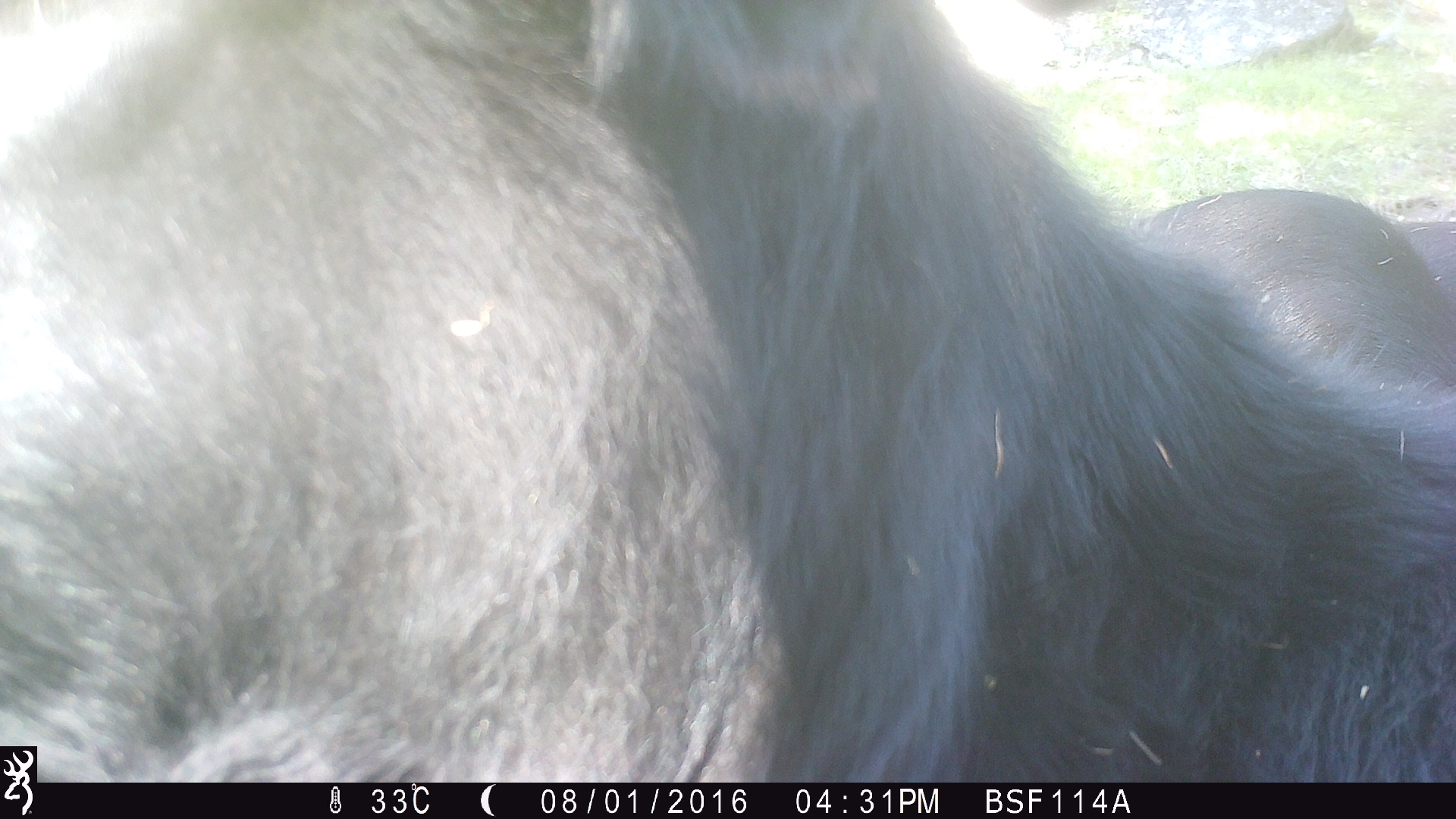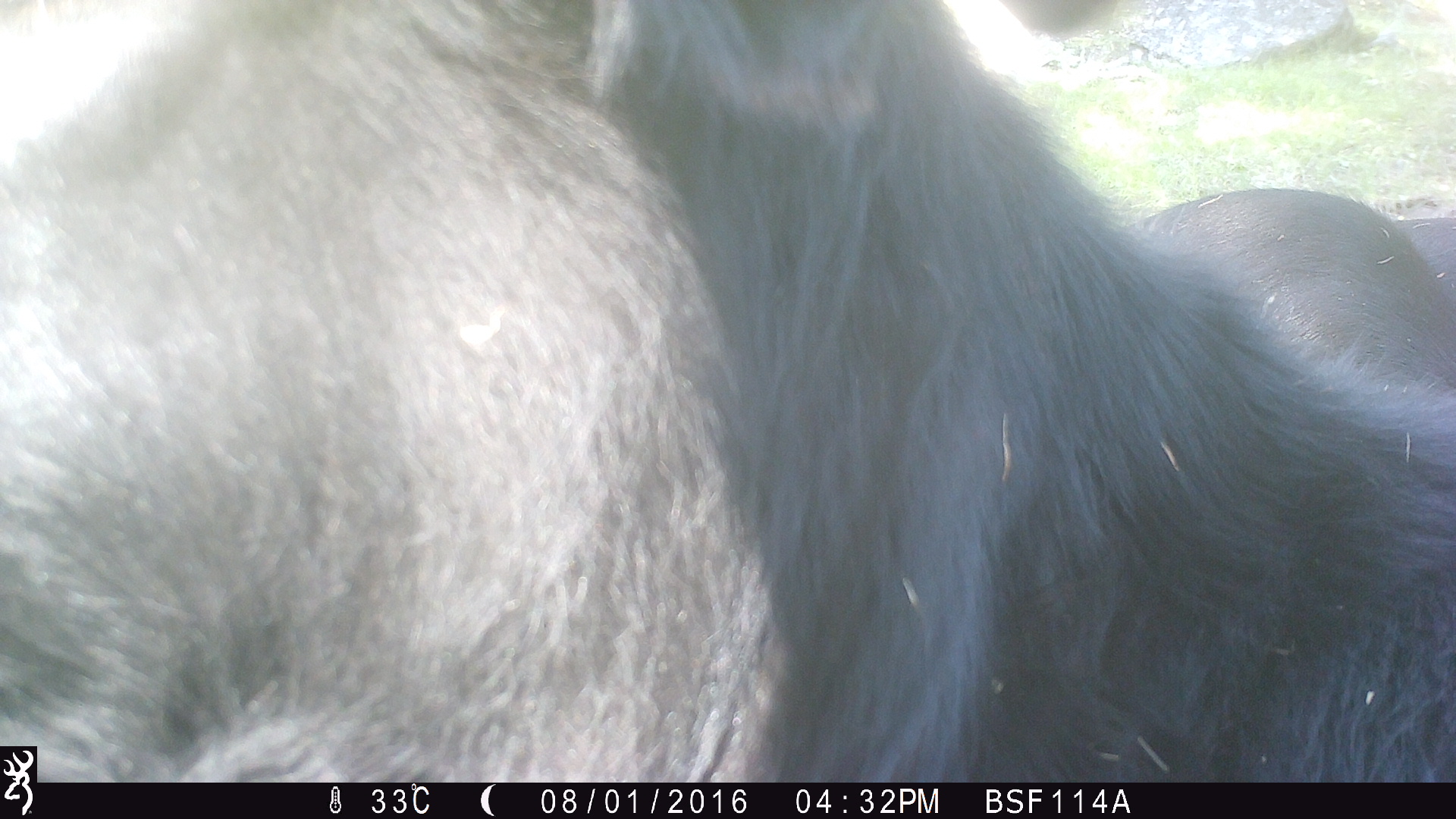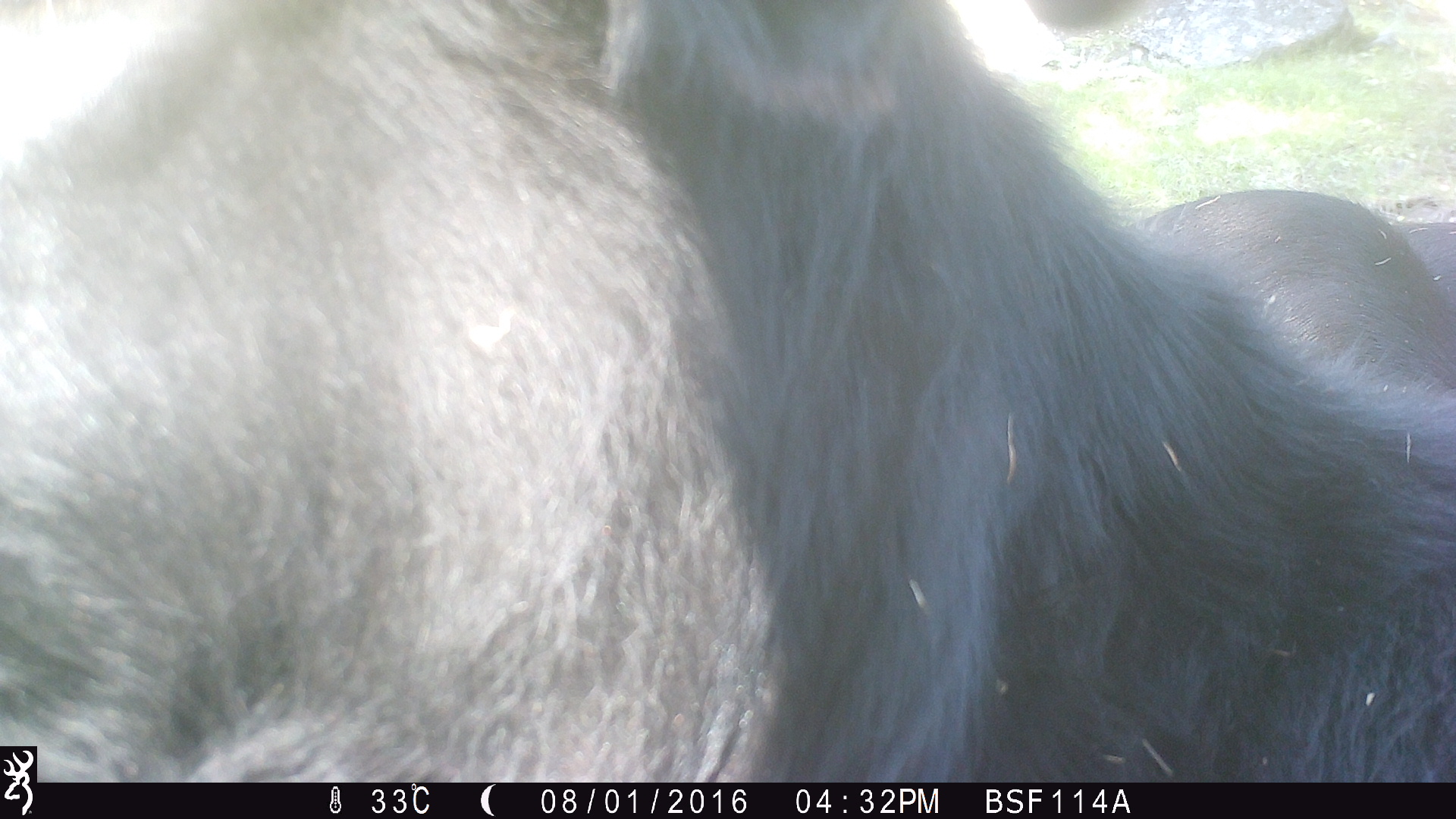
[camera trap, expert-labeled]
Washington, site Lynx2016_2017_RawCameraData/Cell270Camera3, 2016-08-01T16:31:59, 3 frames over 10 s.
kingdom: Animalia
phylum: Chordata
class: Mammalia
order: Artiodactyla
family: Bovidae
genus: Bos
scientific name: Bos taurus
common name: domestic cattle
Domestic cattle (Bos taurus). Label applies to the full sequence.